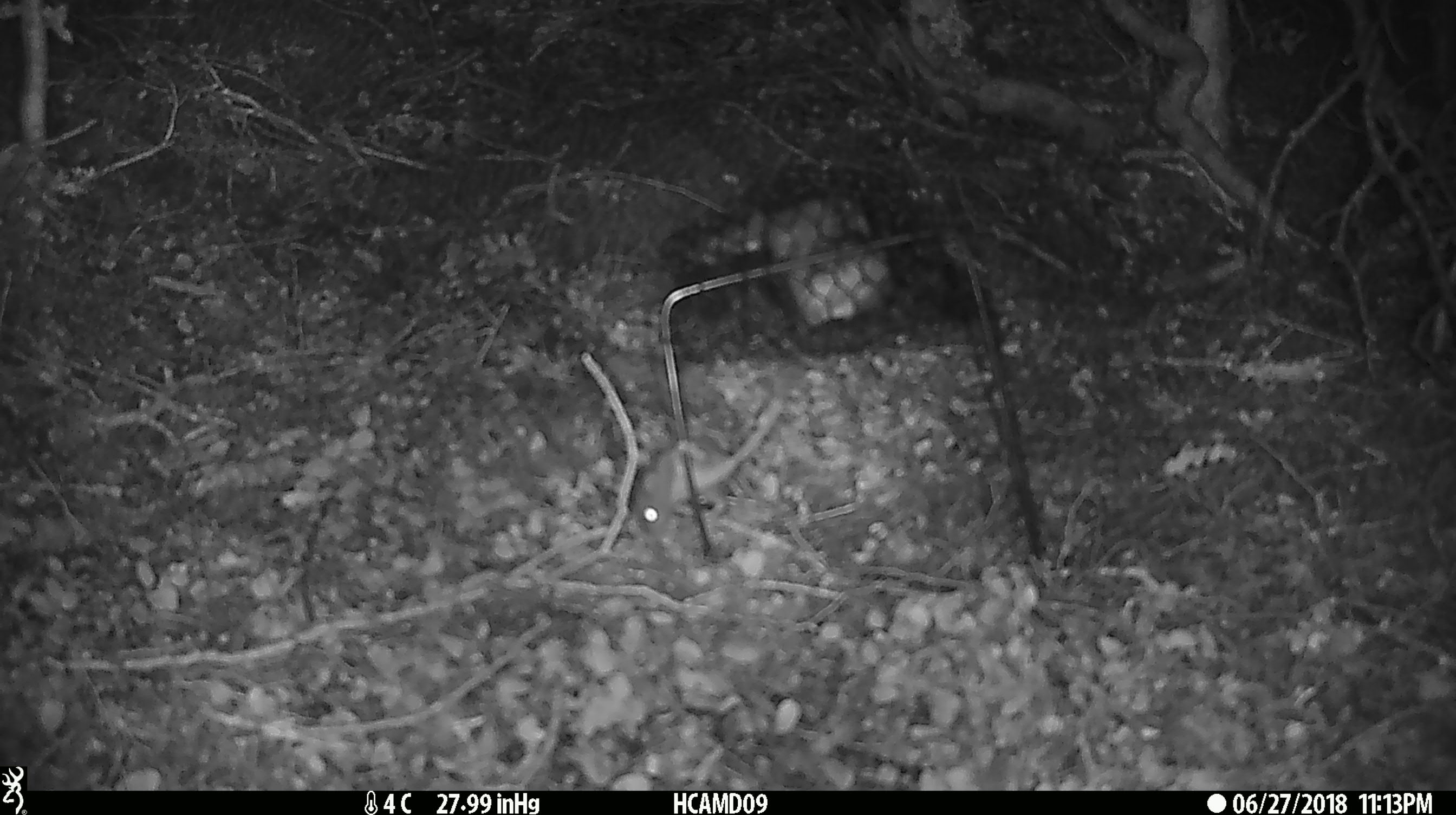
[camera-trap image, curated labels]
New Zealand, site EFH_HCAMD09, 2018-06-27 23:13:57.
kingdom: Animalia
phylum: Chordata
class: Mammalia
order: Rodentia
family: Muridae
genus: Mus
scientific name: Mus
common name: mouse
Mouse (Mus).